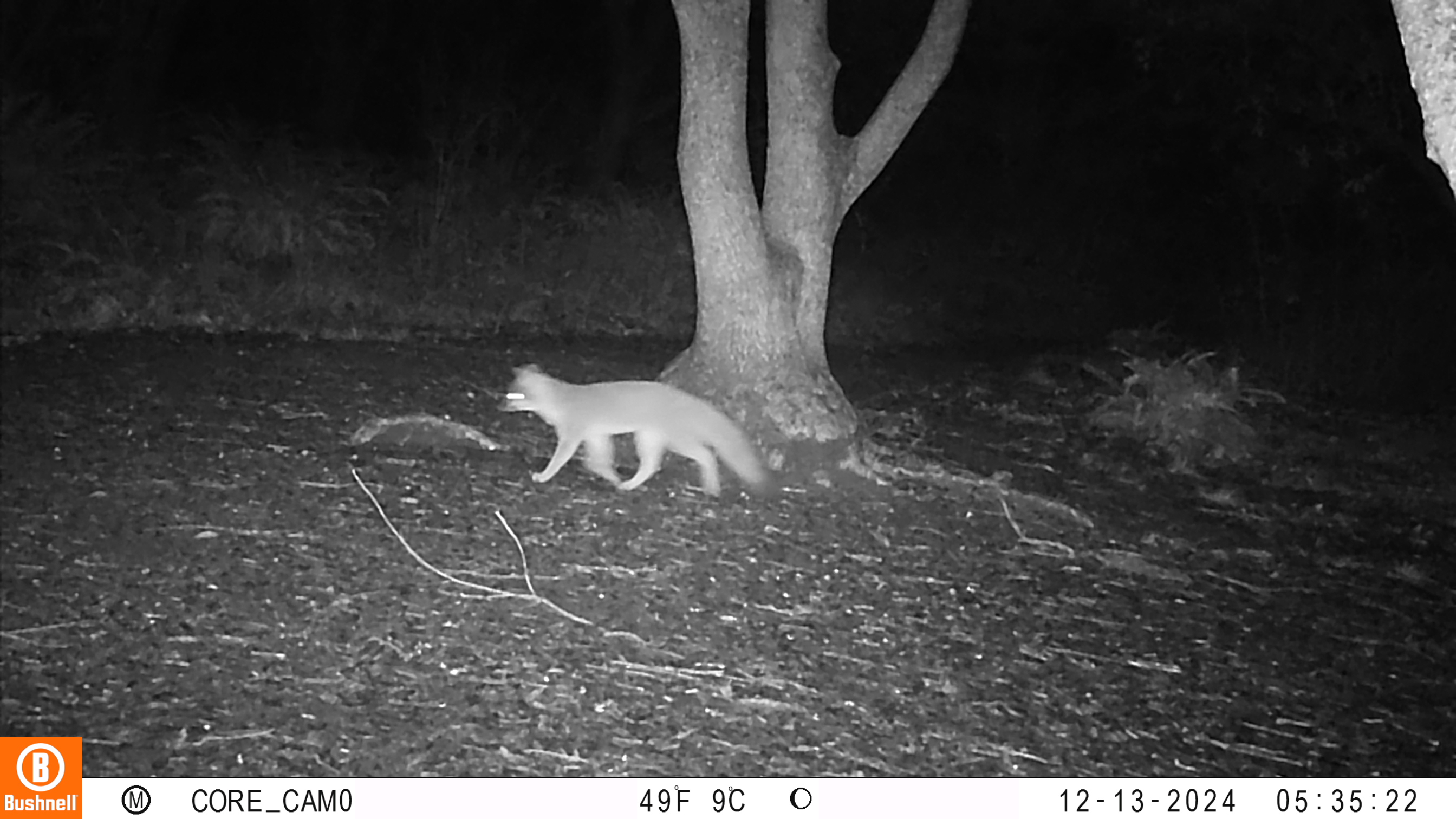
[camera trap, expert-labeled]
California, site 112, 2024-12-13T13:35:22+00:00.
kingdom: Animalia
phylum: Chordata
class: Mammalia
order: Carnivora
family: Canidae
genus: Urocyon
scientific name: Urocyon cinereoargenteus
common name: gray fox